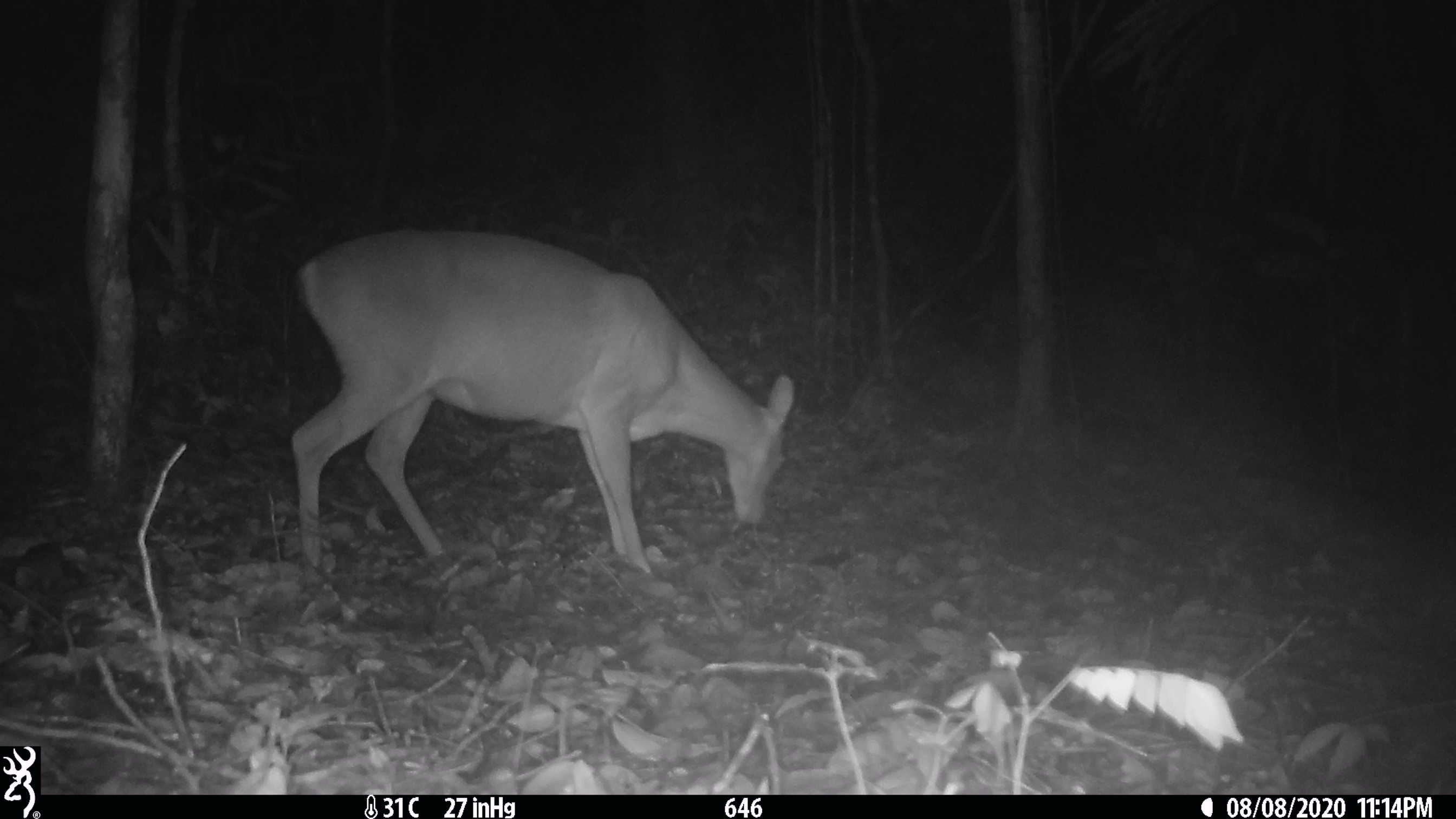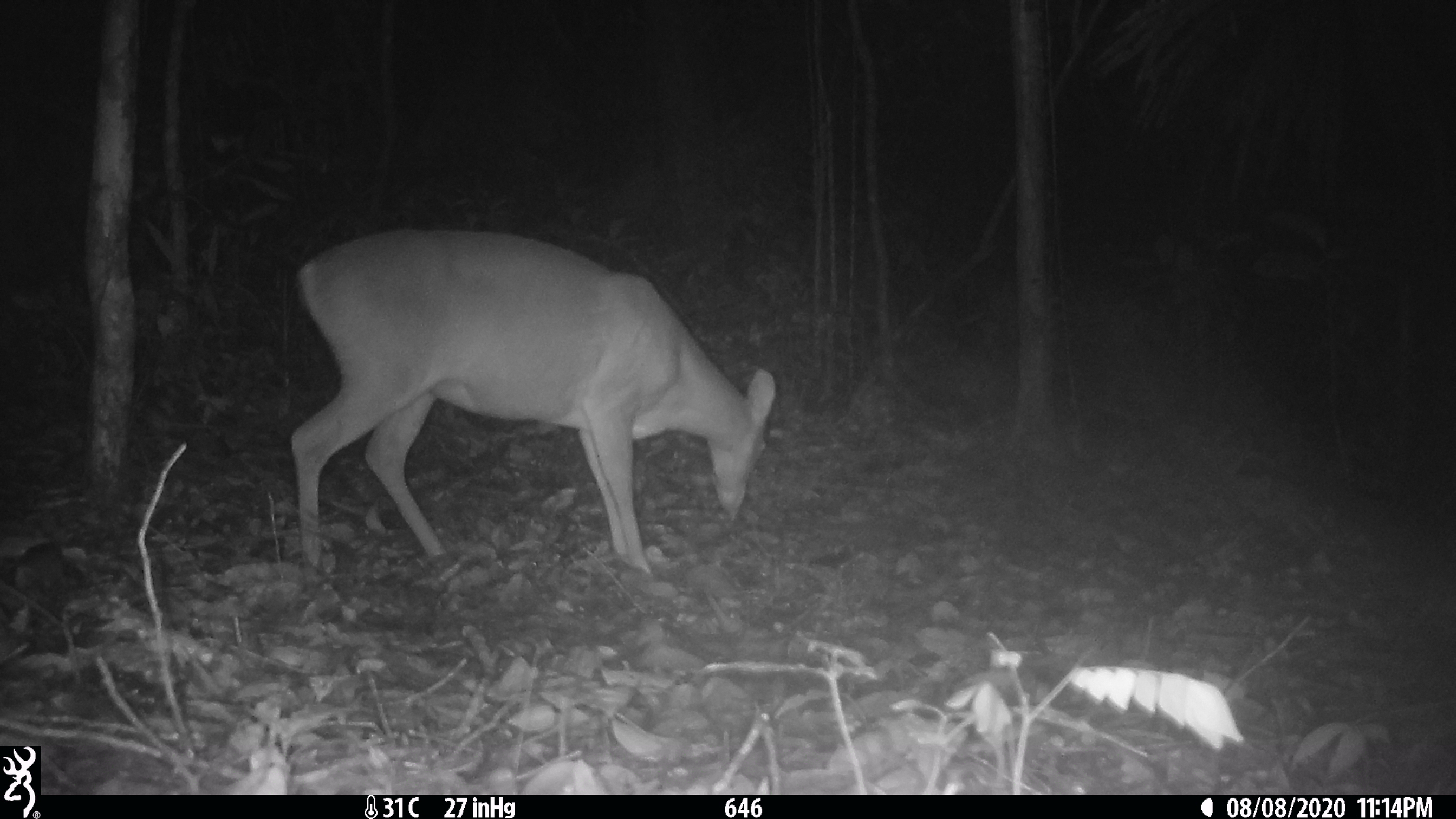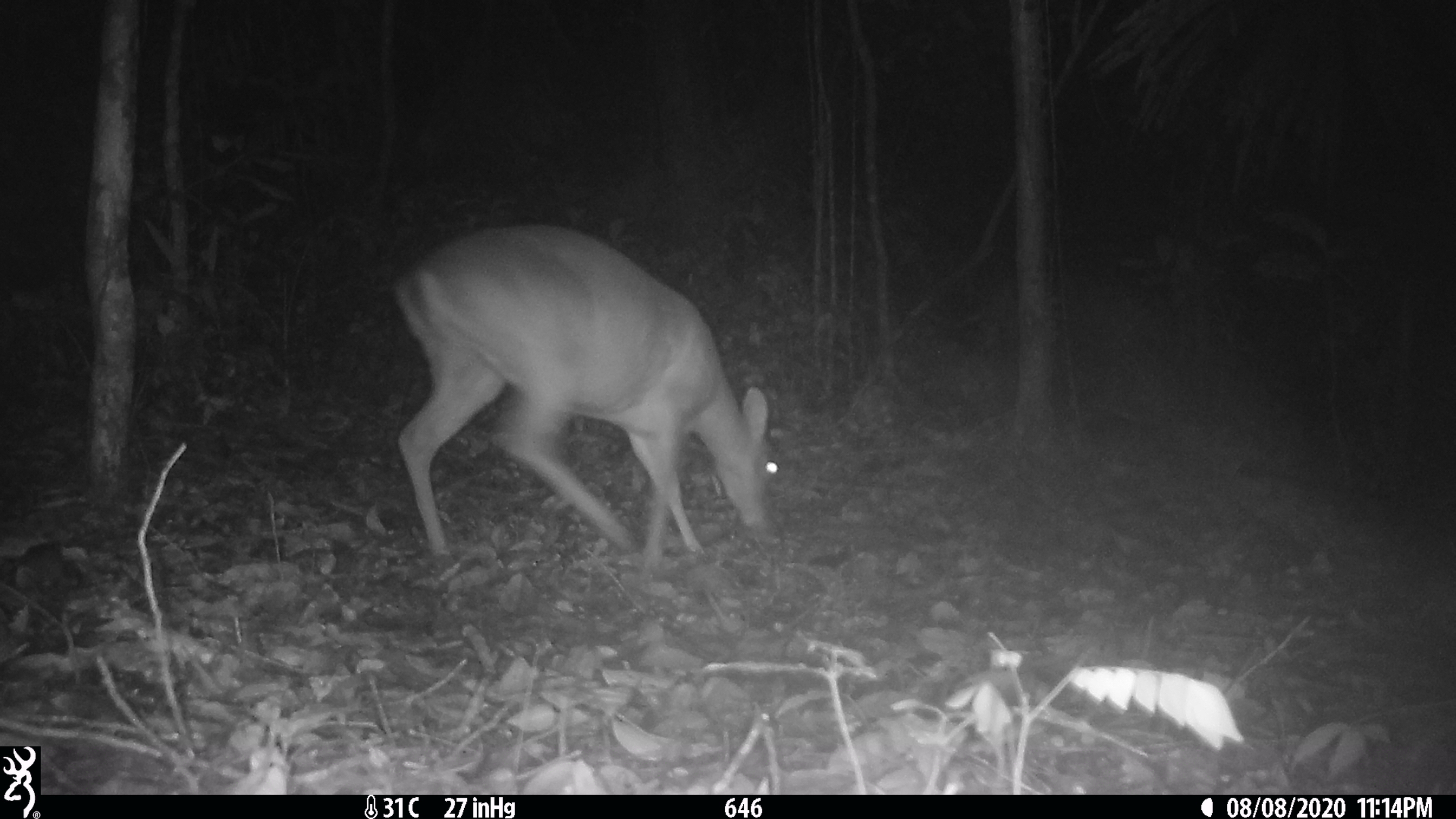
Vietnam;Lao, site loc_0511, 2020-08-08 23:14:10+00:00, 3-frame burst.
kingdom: Animalia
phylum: Chordata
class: Mammalia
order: Artiodactyla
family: Cervidae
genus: Muntiacus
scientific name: Muntiacus vuquangensis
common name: large-antlered muntjac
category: large antlered muntjac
Large antlered muntjac (large-antlered muntjac) (Muntiacus vuquangensis). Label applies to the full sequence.